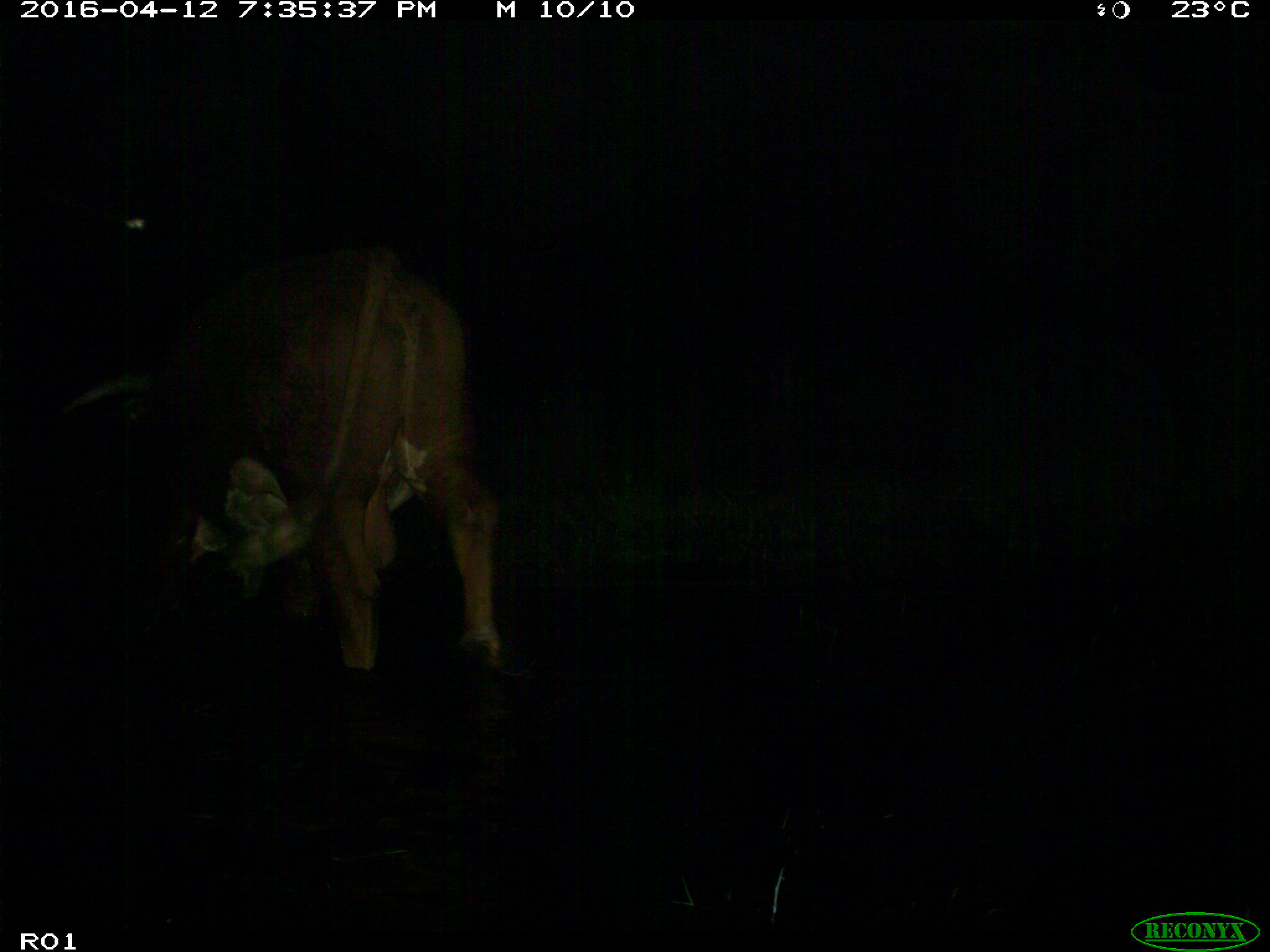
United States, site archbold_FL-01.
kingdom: Animalia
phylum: Chordata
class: Mammalia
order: Artiodactyla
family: Bovidae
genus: Bos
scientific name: Bos taurus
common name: domestic cow